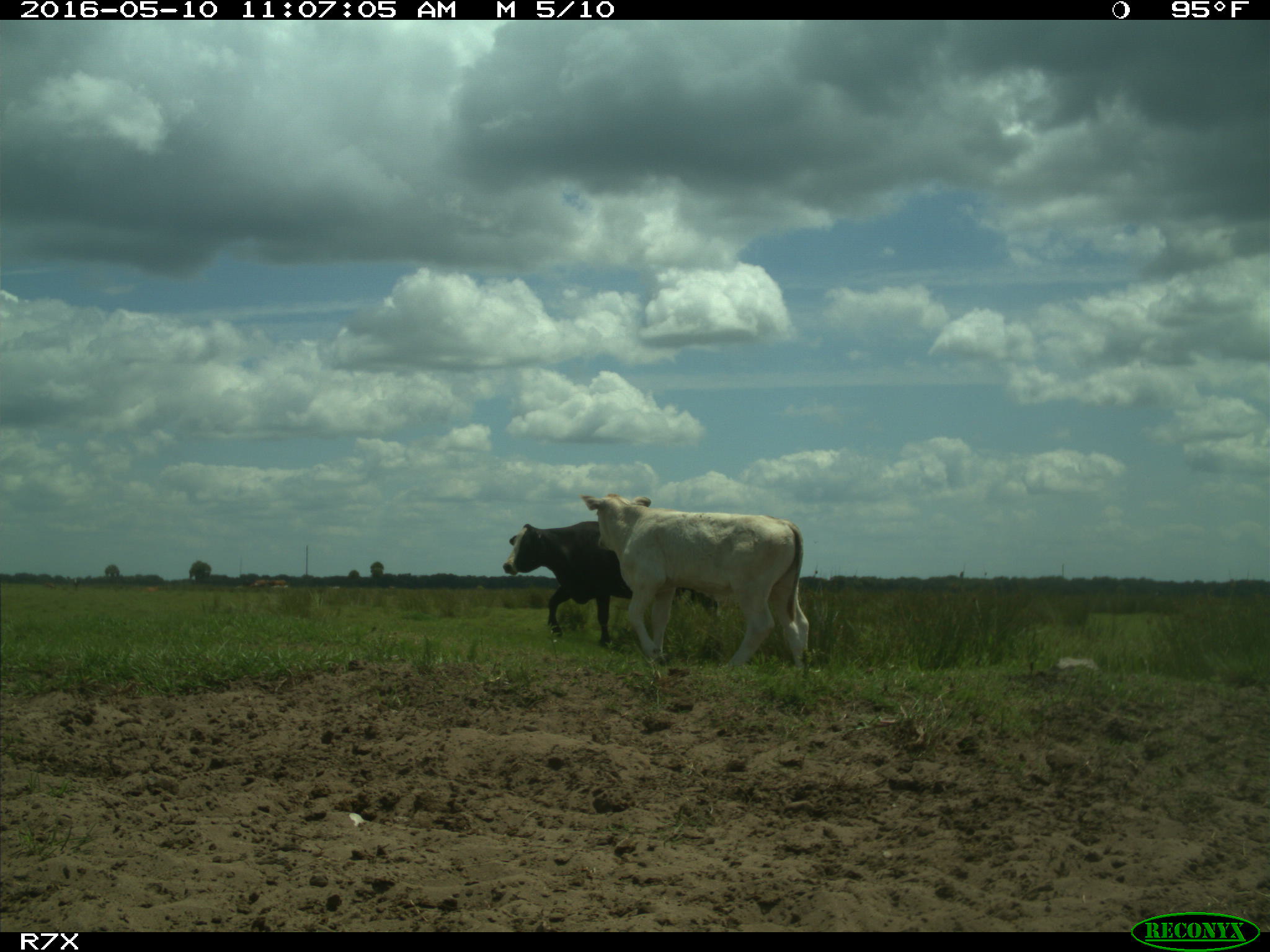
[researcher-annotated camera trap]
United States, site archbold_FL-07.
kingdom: Animalia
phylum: Chordata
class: Mammalia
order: Artiodactyla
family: Bovidae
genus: Bos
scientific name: Bos taurus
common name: domestic cow